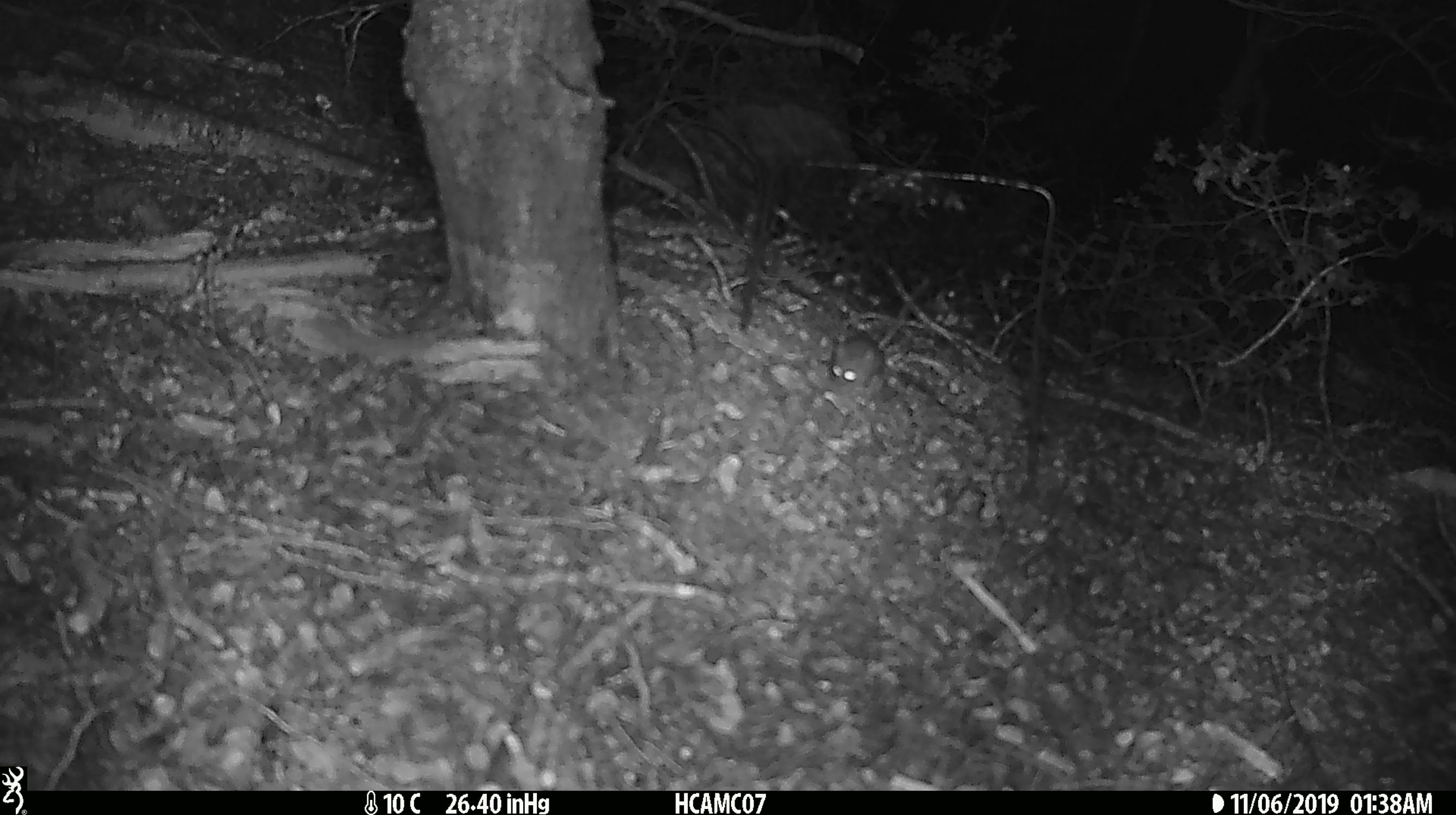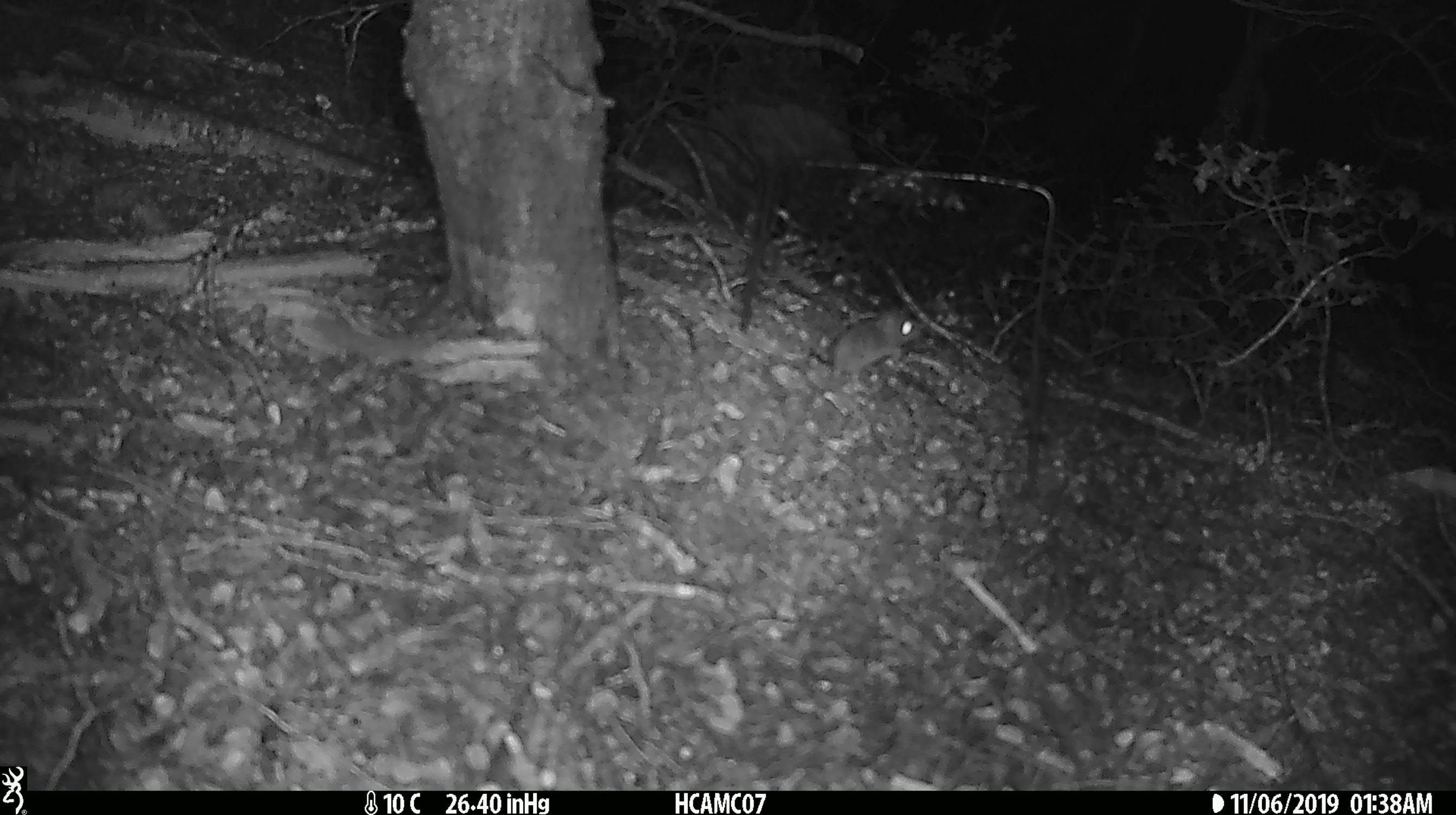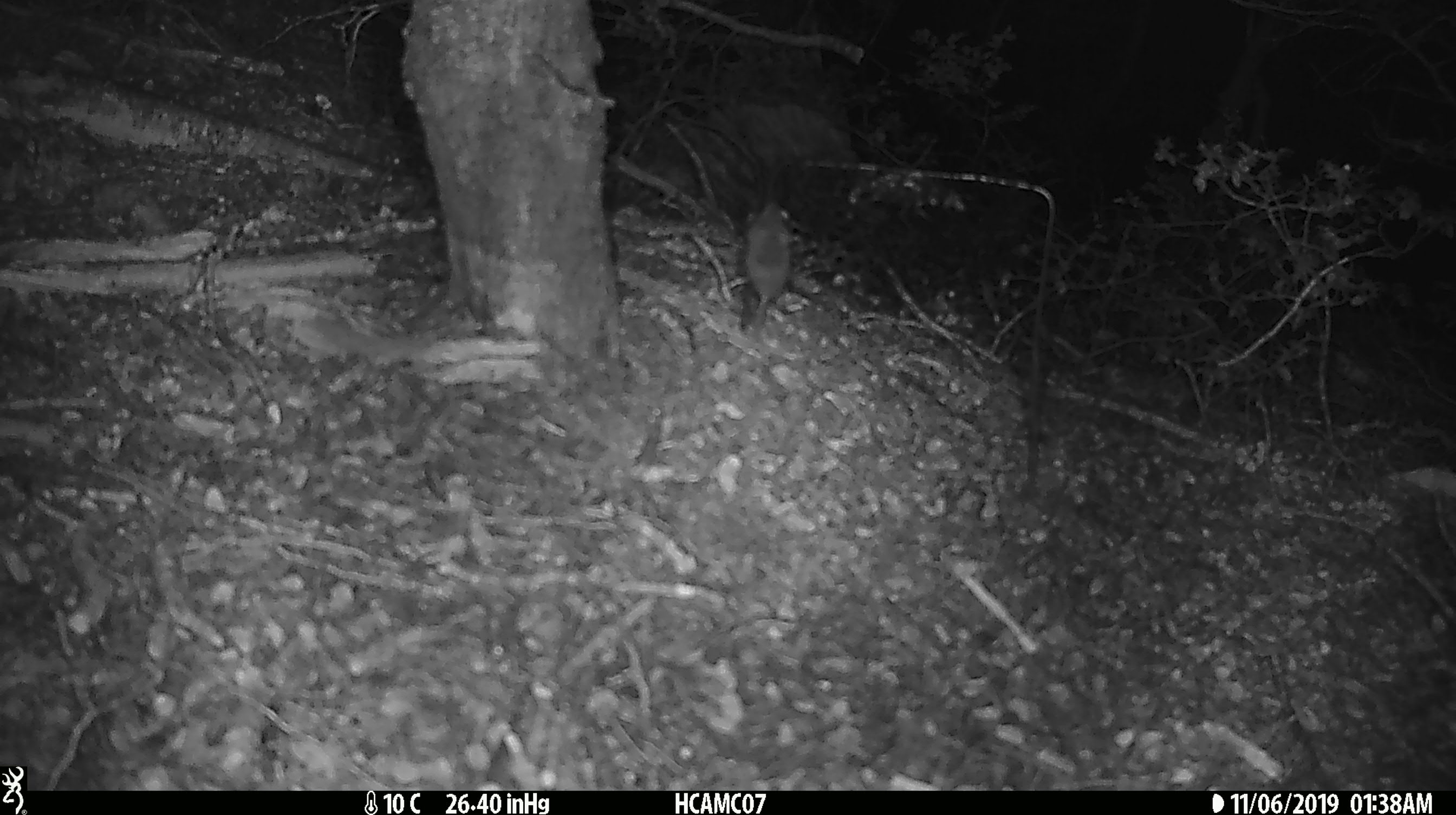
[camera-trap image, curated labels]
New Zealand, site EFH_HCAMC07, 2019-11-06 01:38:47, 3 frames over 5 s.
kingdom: Animalia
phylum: Chordata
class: Mammalia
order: Rodentia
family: Muridae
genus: Mus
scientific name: Mus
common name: mouse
Mouse (Mus).